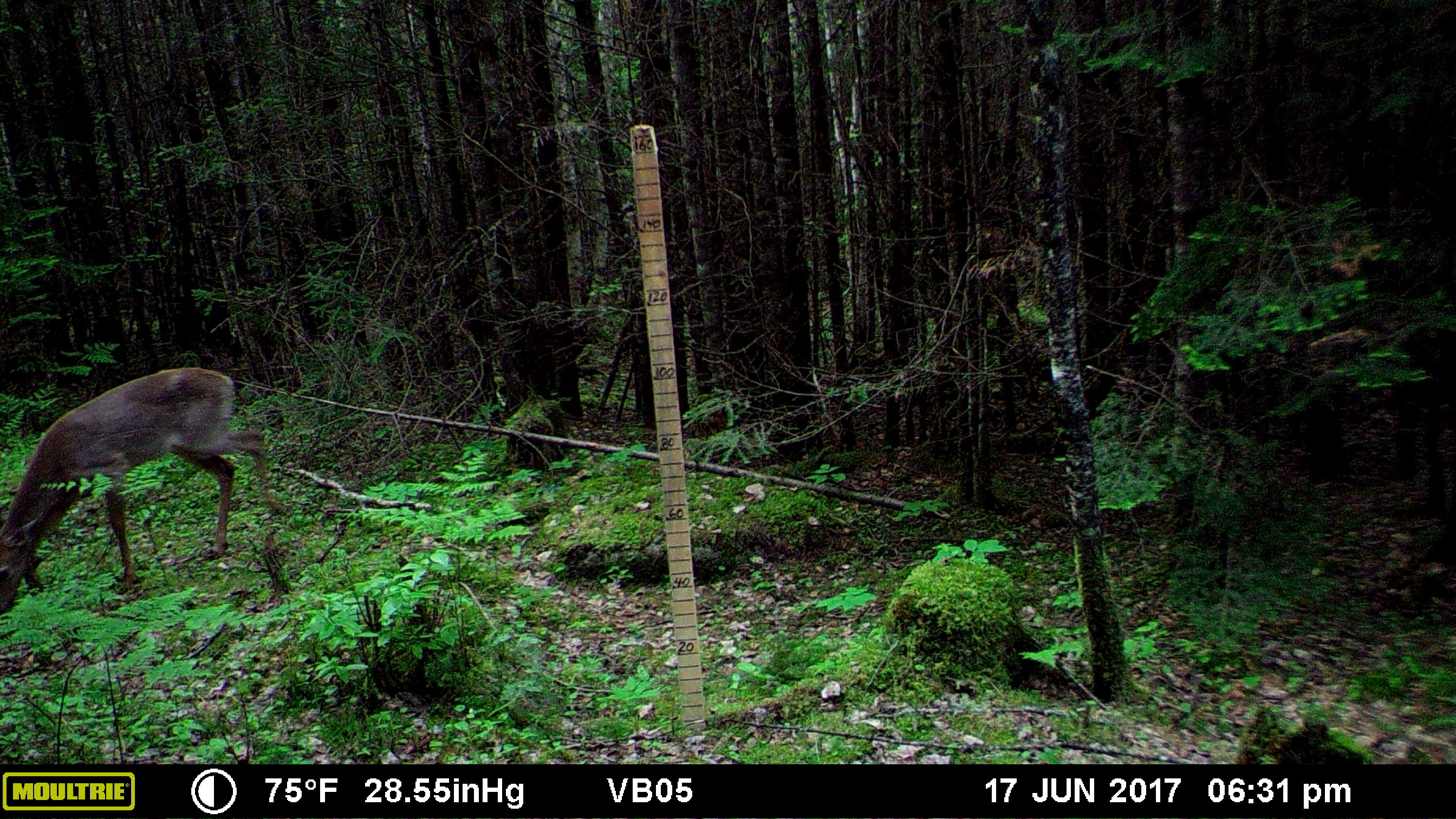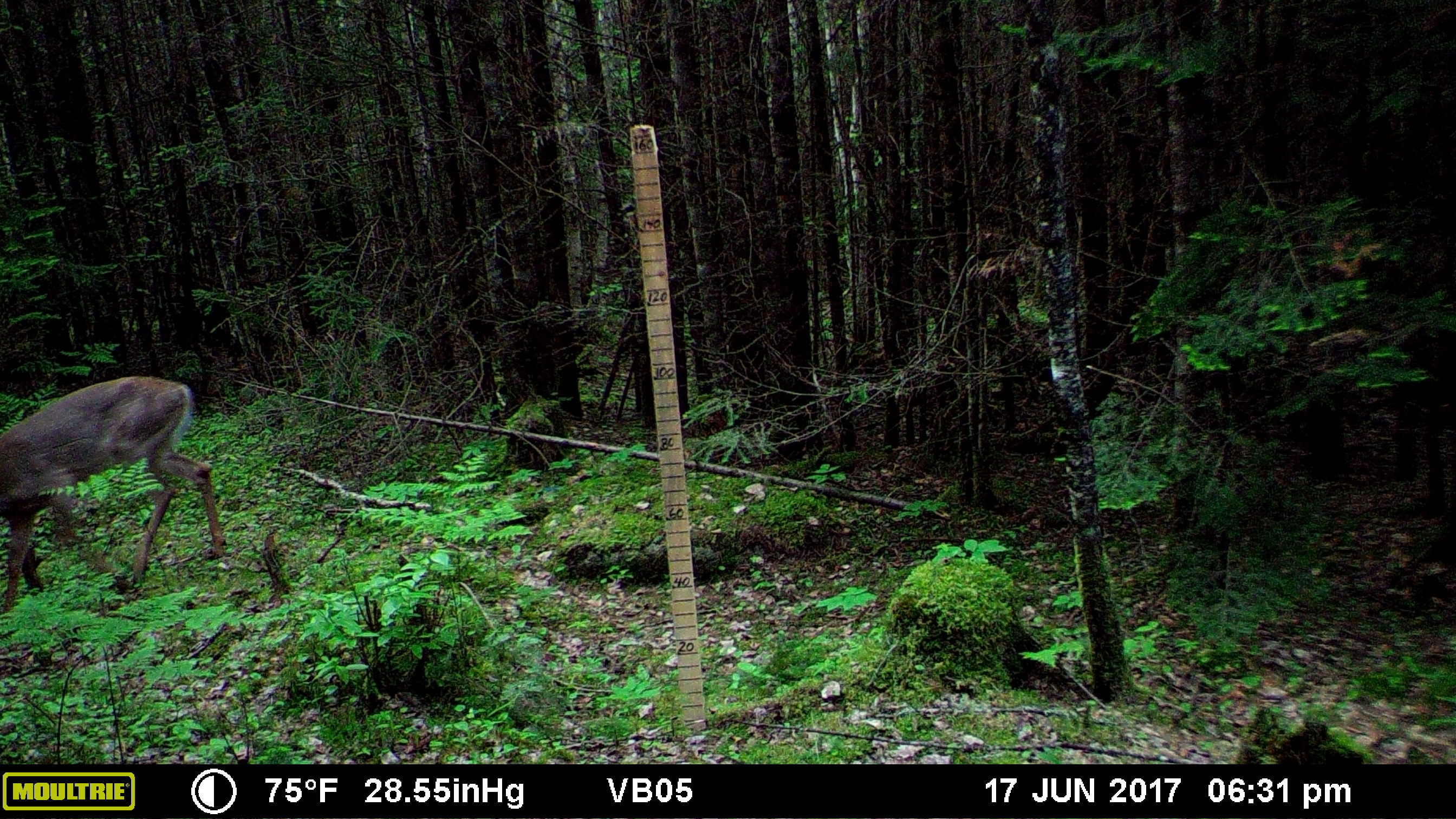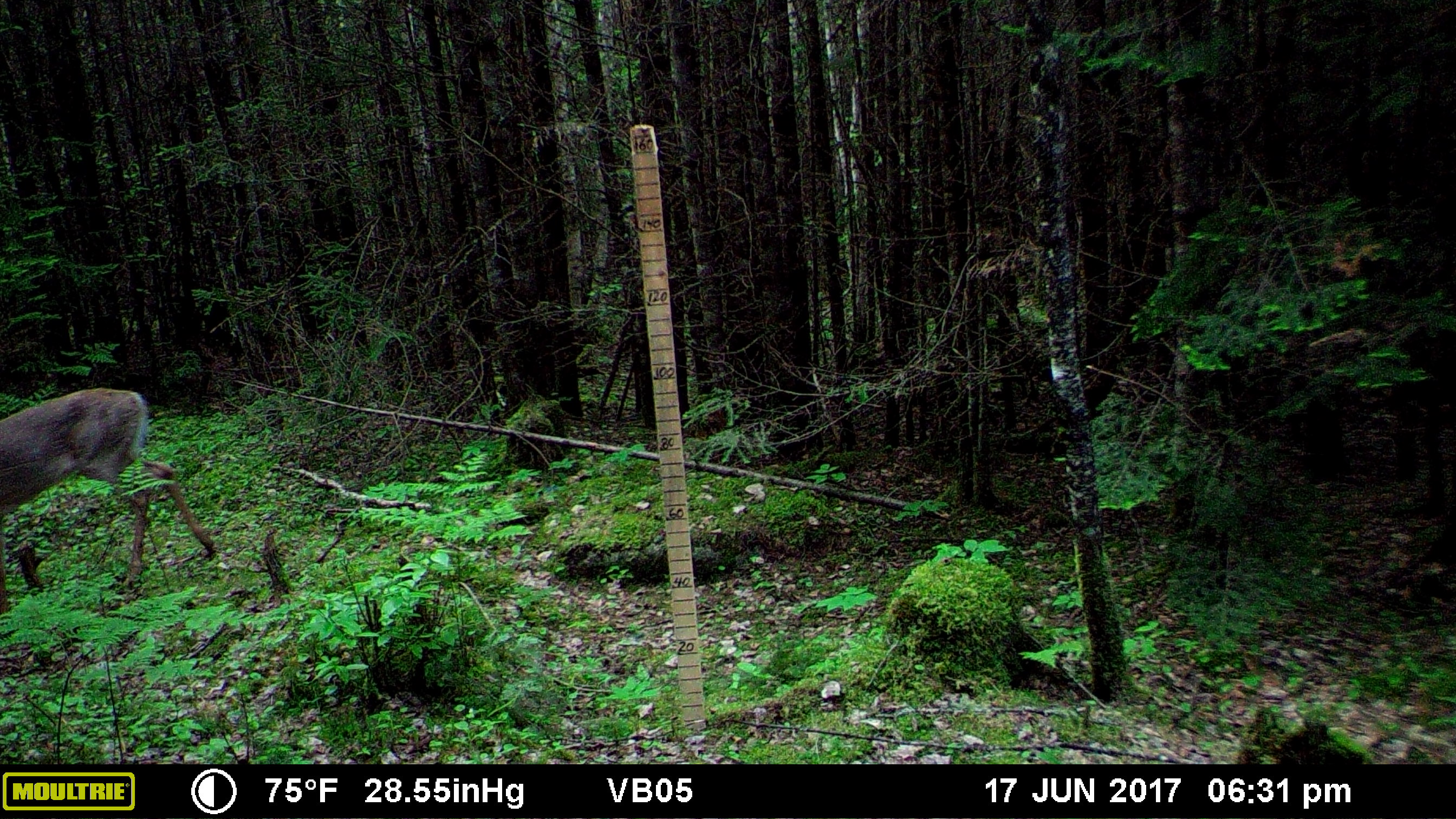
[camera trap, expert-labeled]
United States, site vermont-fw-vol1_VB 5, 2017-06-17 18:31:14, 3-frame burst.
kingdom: Animalia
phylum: Chordata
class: Mammalia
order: Artiodactyla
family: Cervidae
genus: Odocoileus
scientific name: Odocoileus virginianus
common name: white-tailed deer